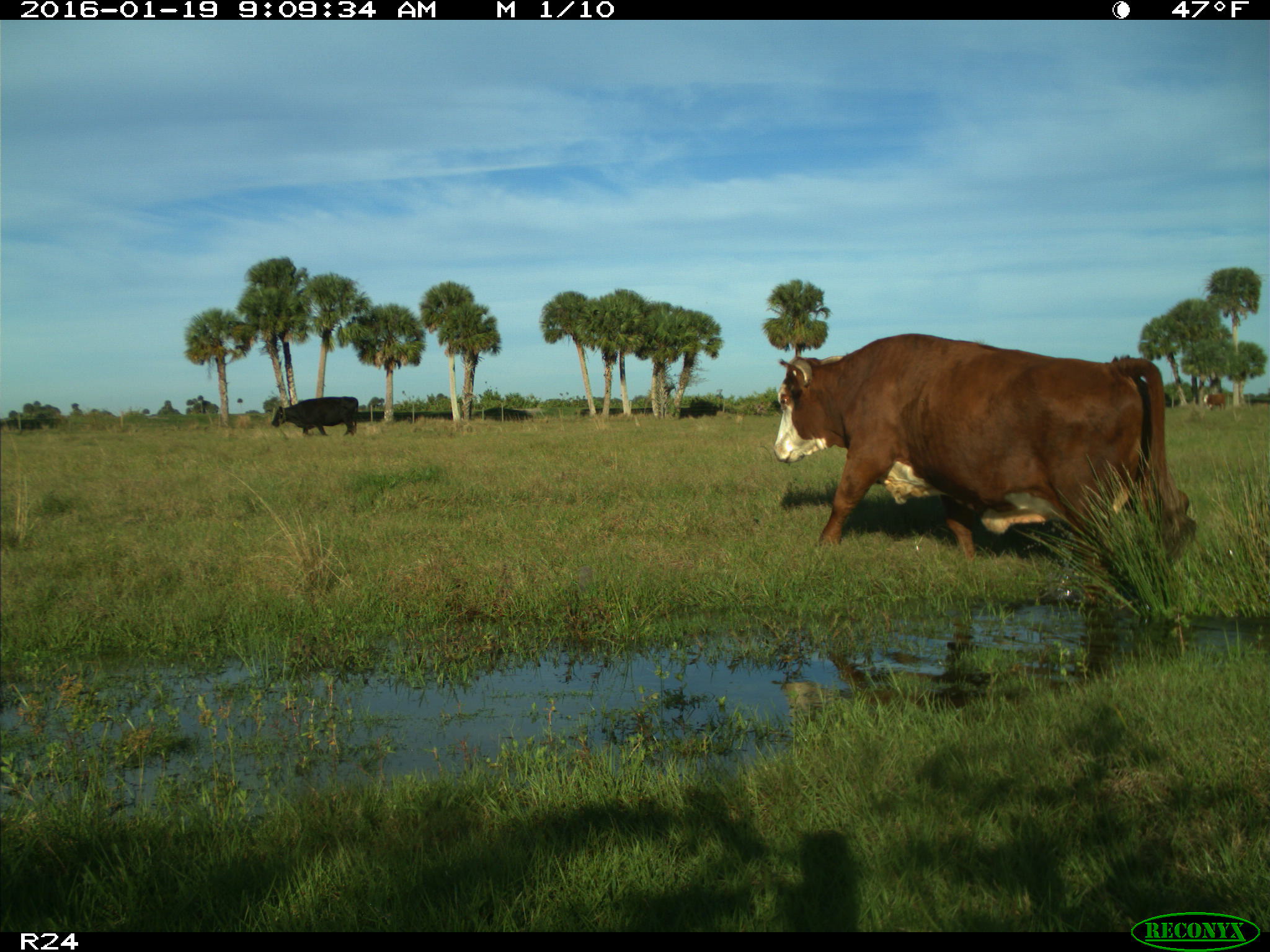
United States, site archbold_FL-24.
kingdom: Animalia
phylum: Chordata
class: Mammalia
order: Artiodactyla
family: Bovidae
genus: Bos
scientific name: Bos taurus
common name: domestic cow